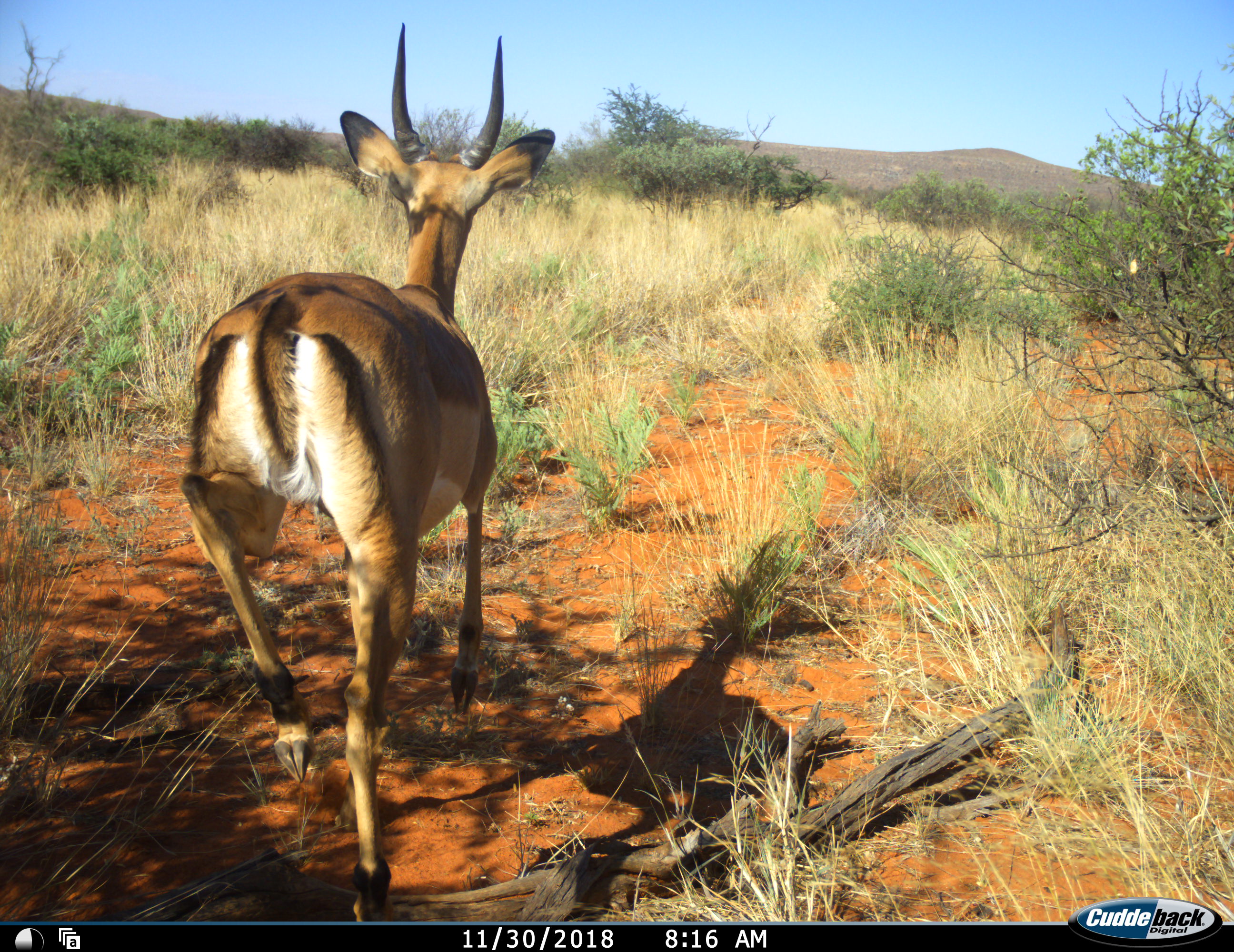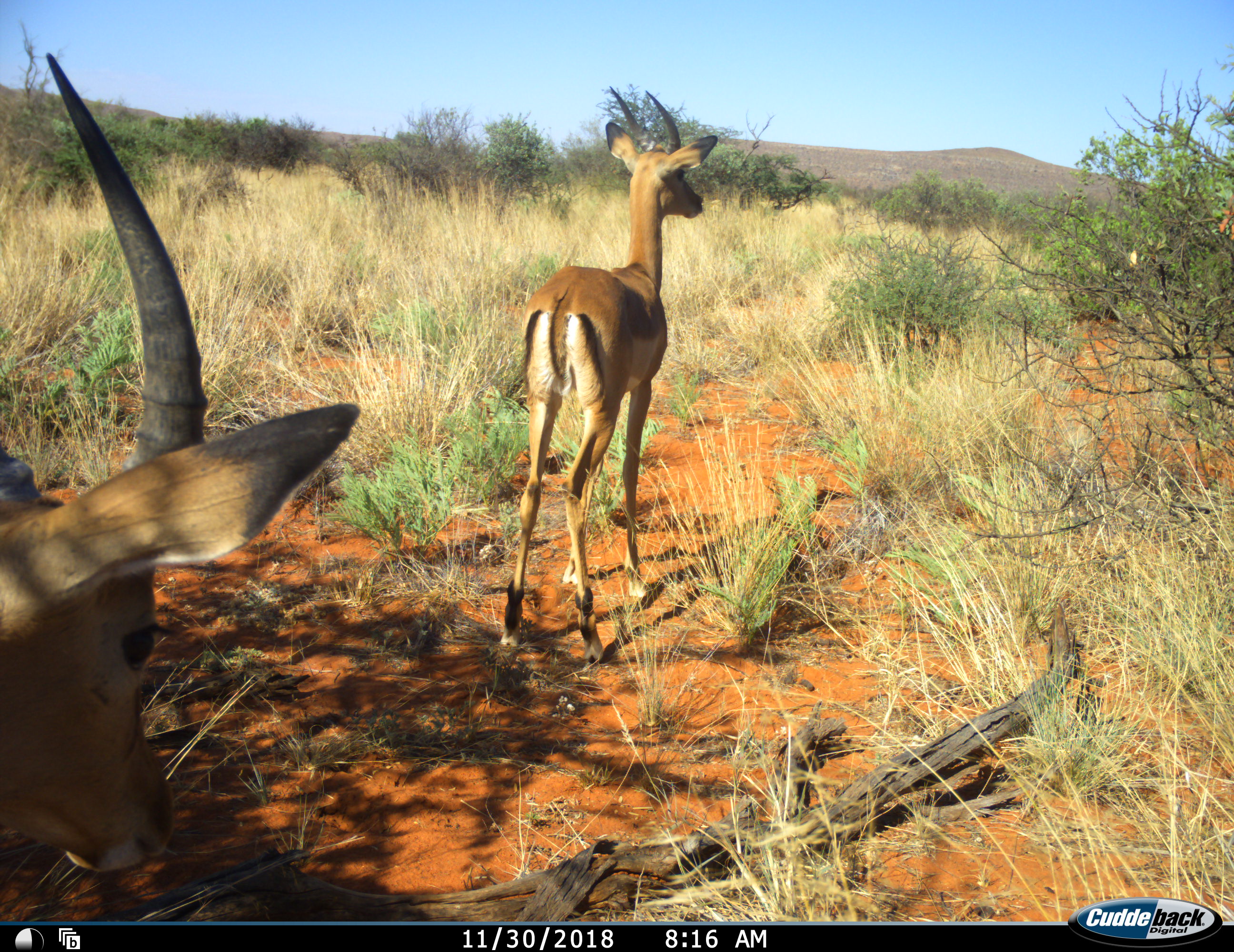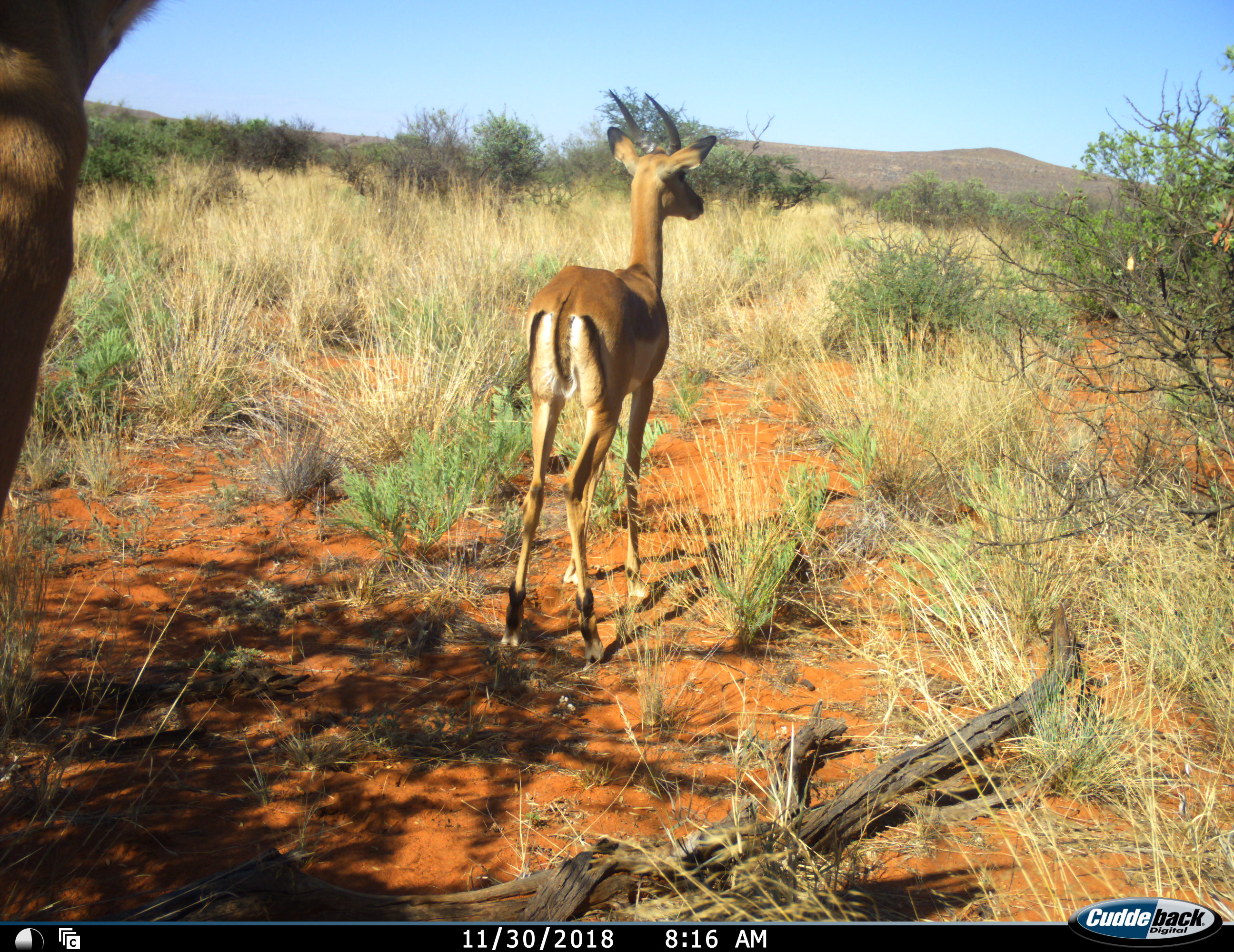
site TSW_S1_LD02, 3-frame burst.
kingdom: Animalia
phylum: Chordata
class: Mammalia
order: Artiodactyla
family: Bovidae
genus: Aepyceros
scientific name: Aepyceros melampus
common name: impala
Impala (Aepyceros melampus), count 2. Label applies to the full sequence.